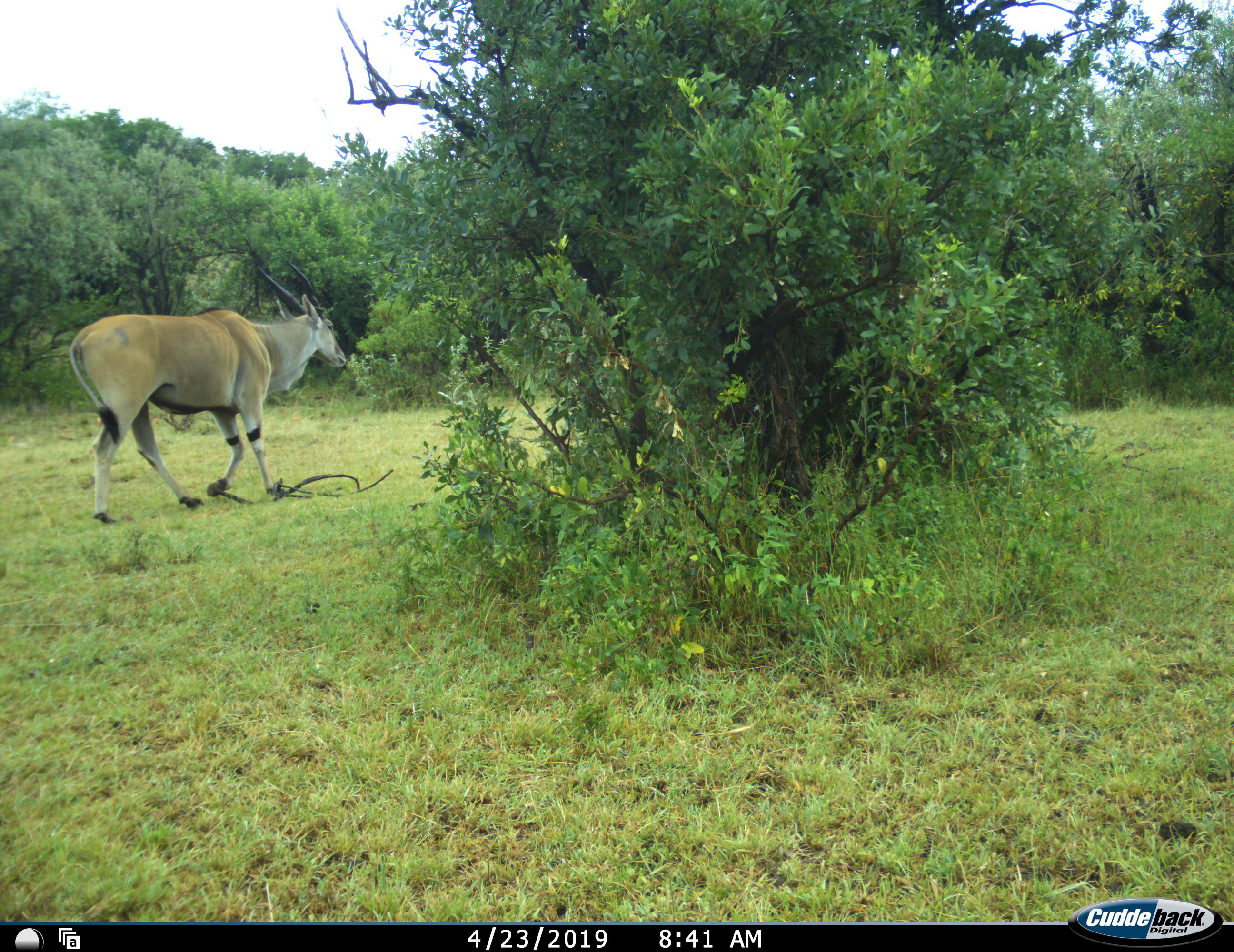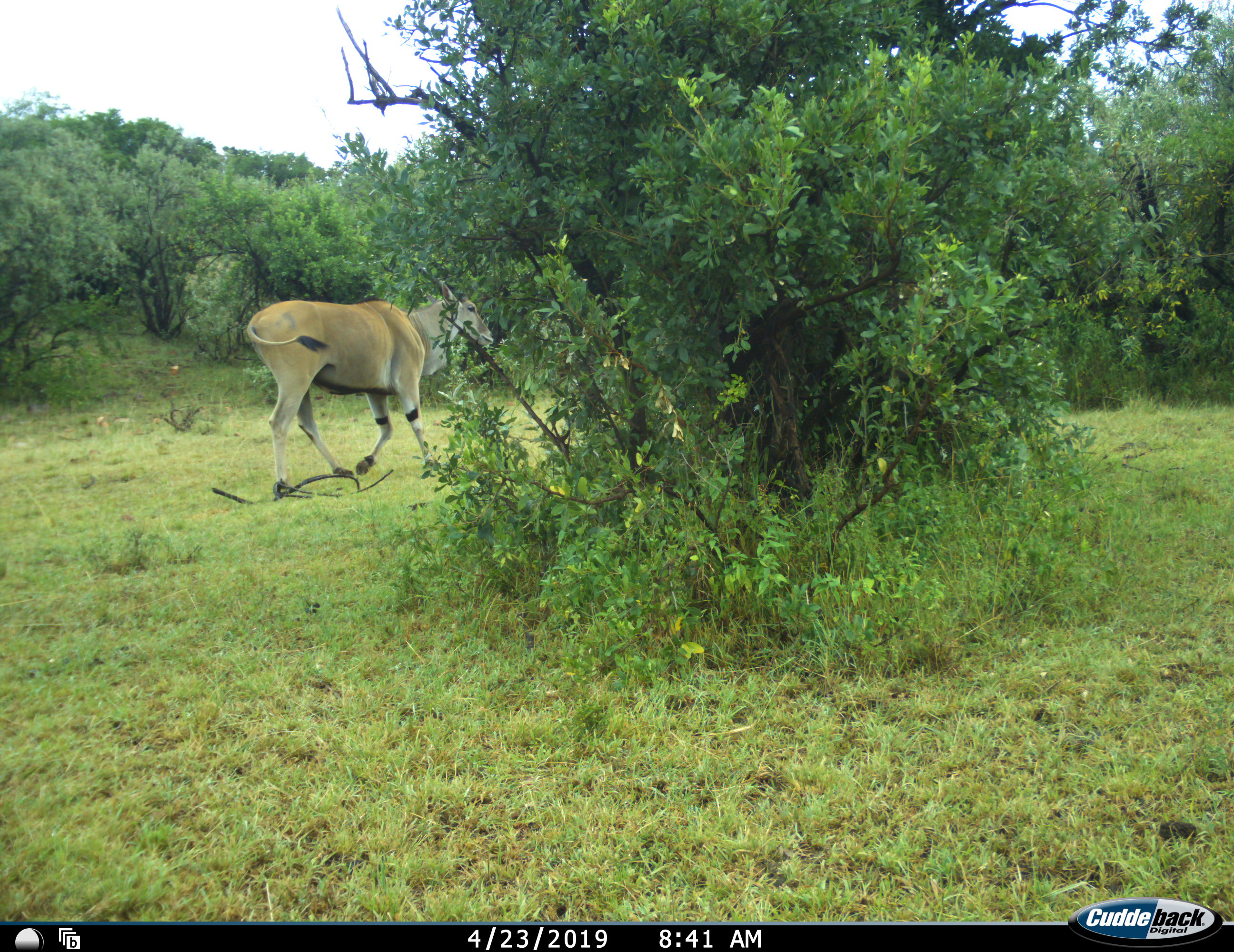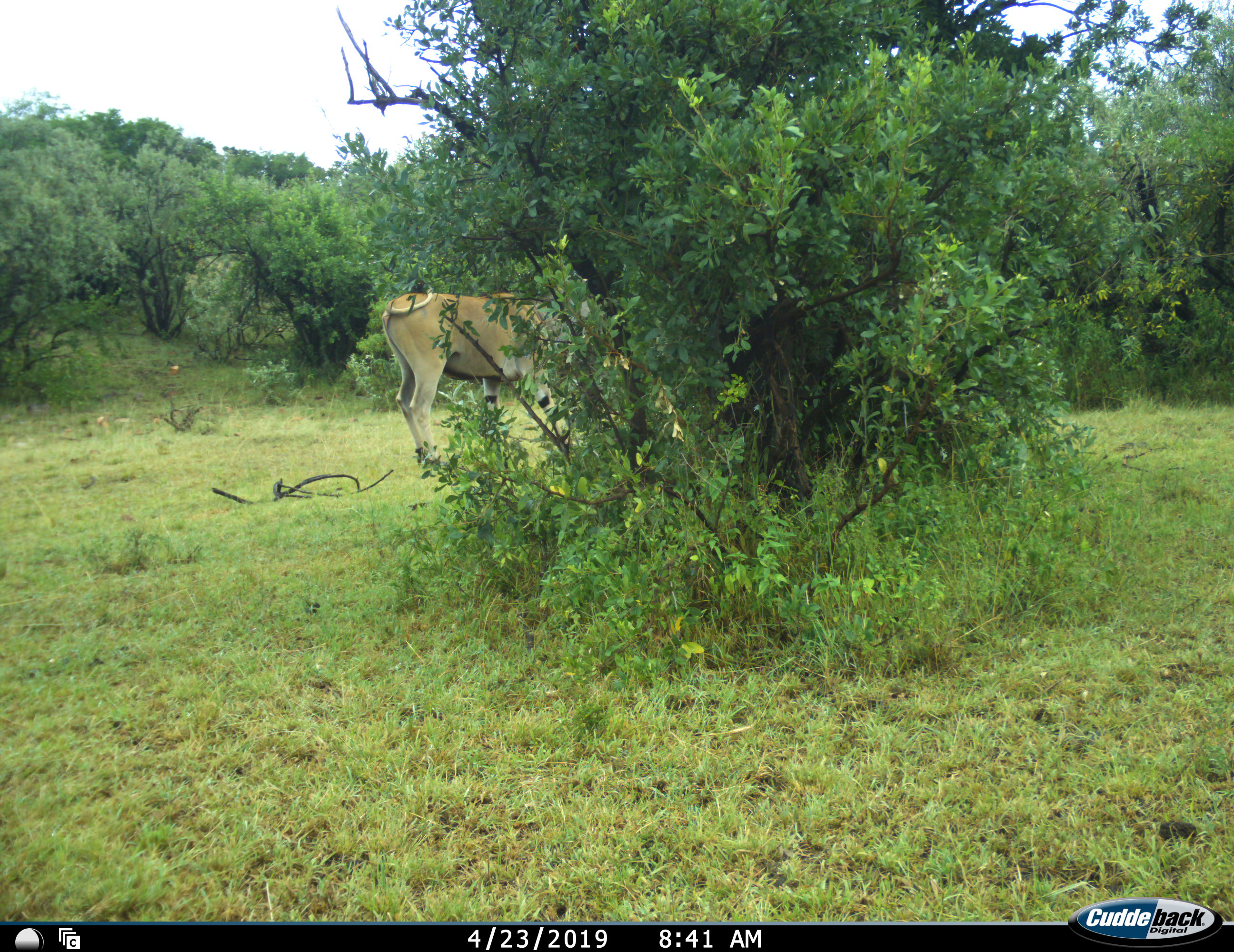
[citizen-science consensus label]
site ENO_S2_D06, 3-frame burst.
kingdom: Animalia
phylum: Chordata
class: Mammalia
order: Artiodactyla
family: Bovidae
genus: Tragelaphus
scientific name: Tragelaphus oryx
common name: eland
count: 1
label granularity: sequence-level